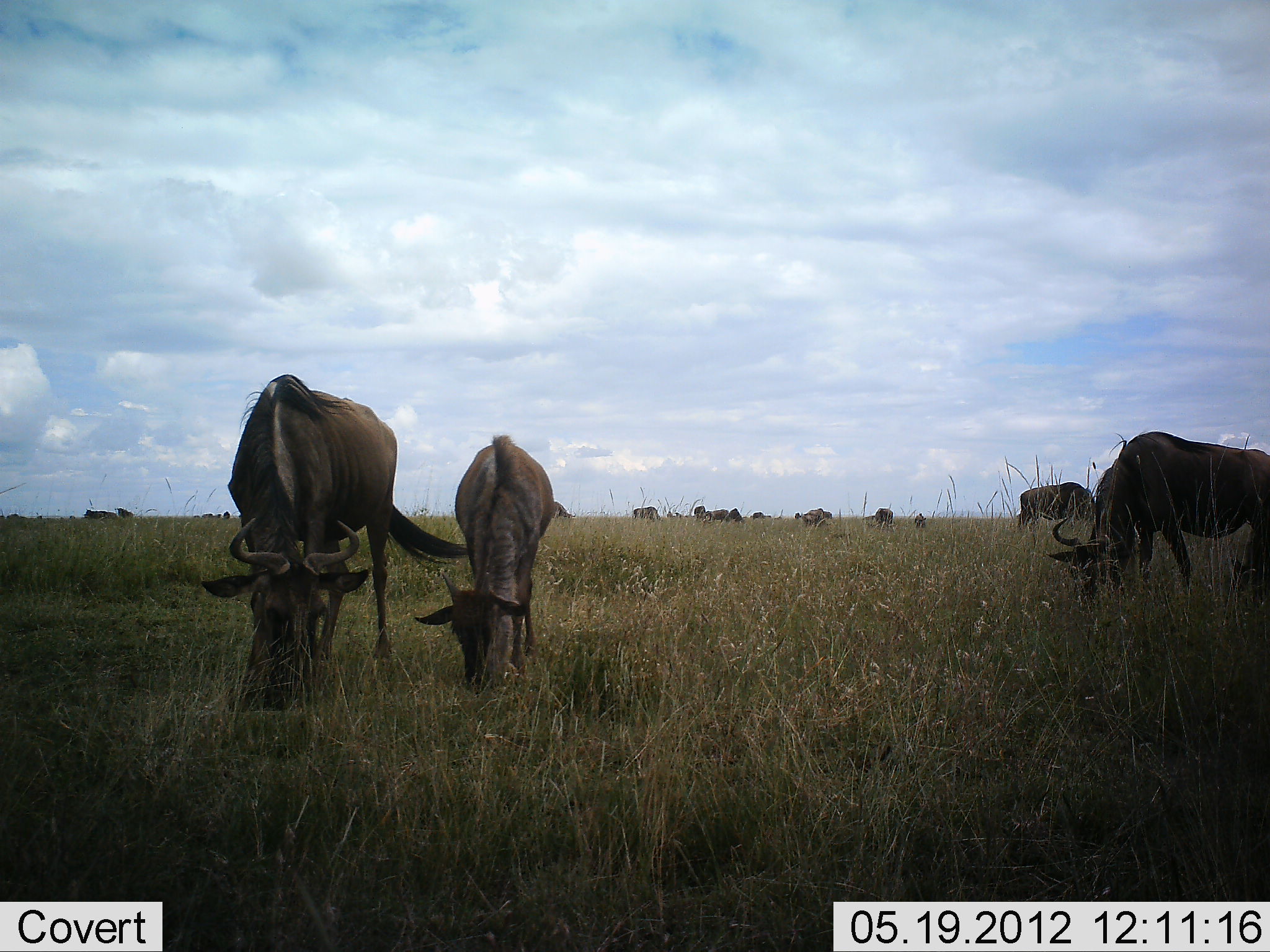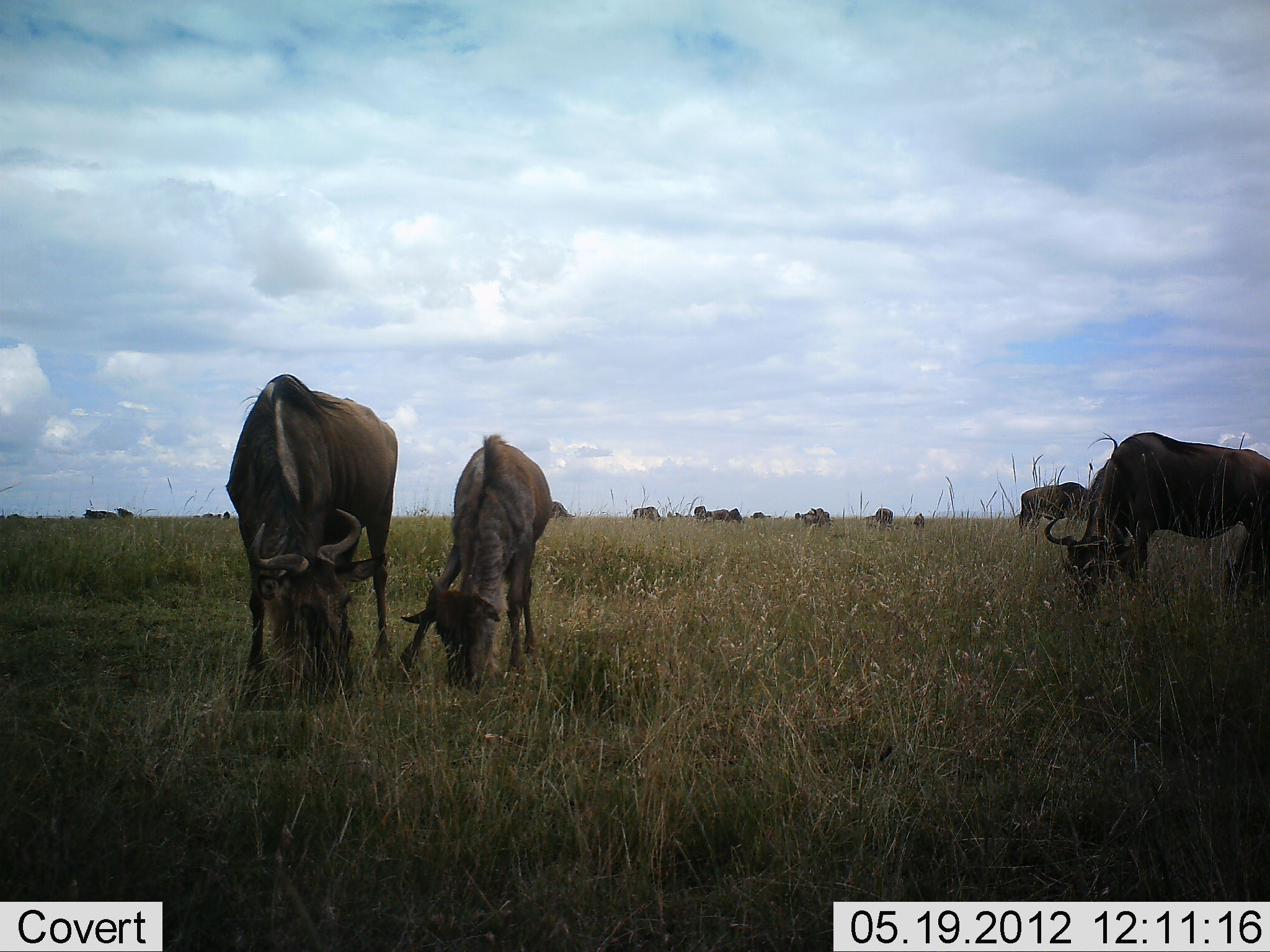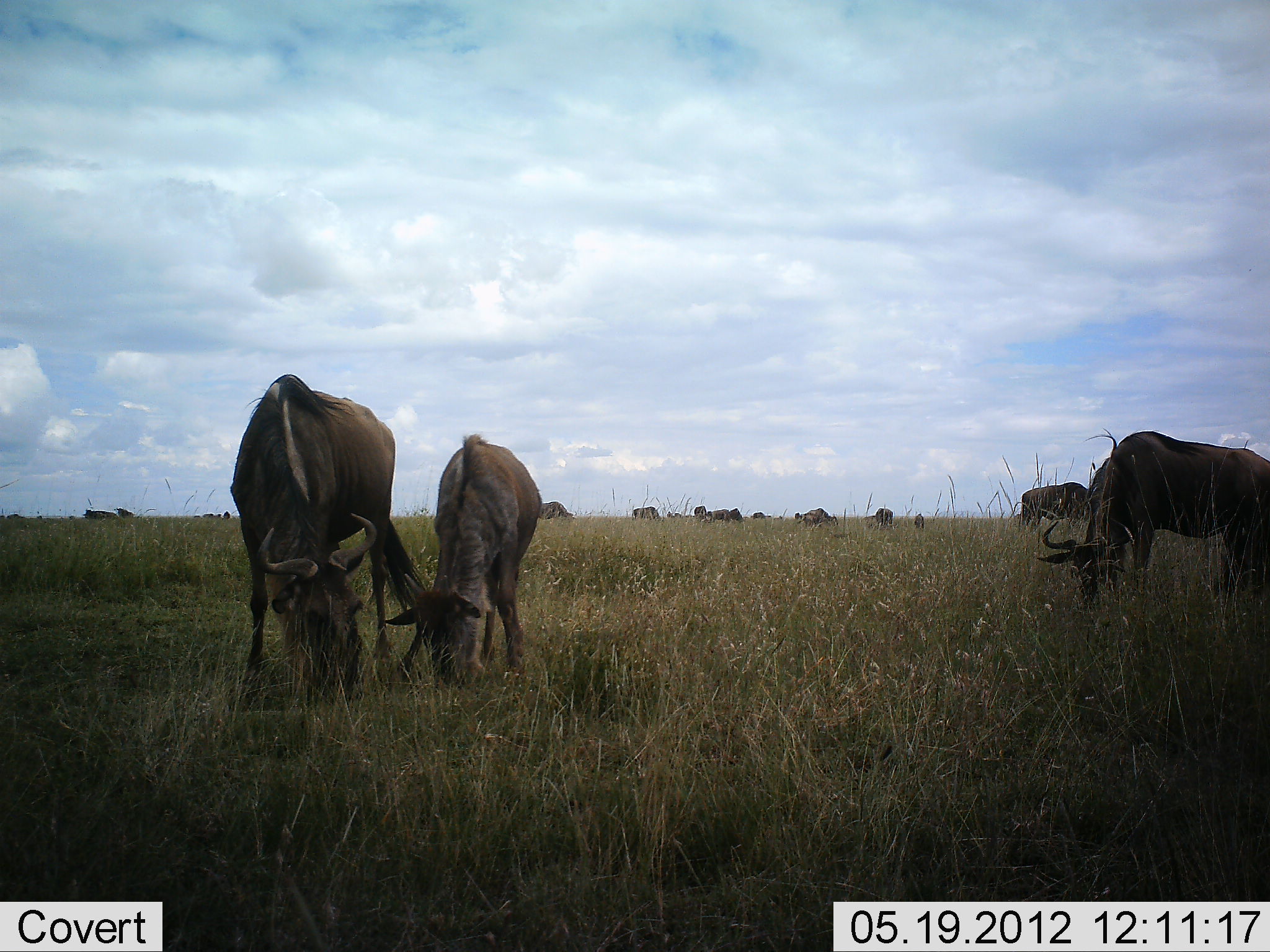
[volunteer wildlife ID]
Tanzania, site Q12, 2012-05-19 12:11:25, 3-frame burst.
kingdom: Animalia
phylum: Chordata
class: Mammalia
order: Artiodactyla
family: Bovidae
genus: Connochaetes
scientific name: Connochaetes taurinus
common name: blue wildebeest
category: wildebeest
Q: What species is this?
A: Wildebeest (blue wildebeest) (Connochaetes taurinus).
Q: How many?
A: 11-50.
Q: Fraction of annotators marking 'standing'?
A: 60%.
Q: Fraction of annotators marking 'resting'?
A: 20%.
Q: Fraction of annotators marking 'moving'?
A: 10%.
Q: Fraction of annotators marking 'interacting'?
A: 10%.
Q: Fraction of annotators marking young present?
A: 40%.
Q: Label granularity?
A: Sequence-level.